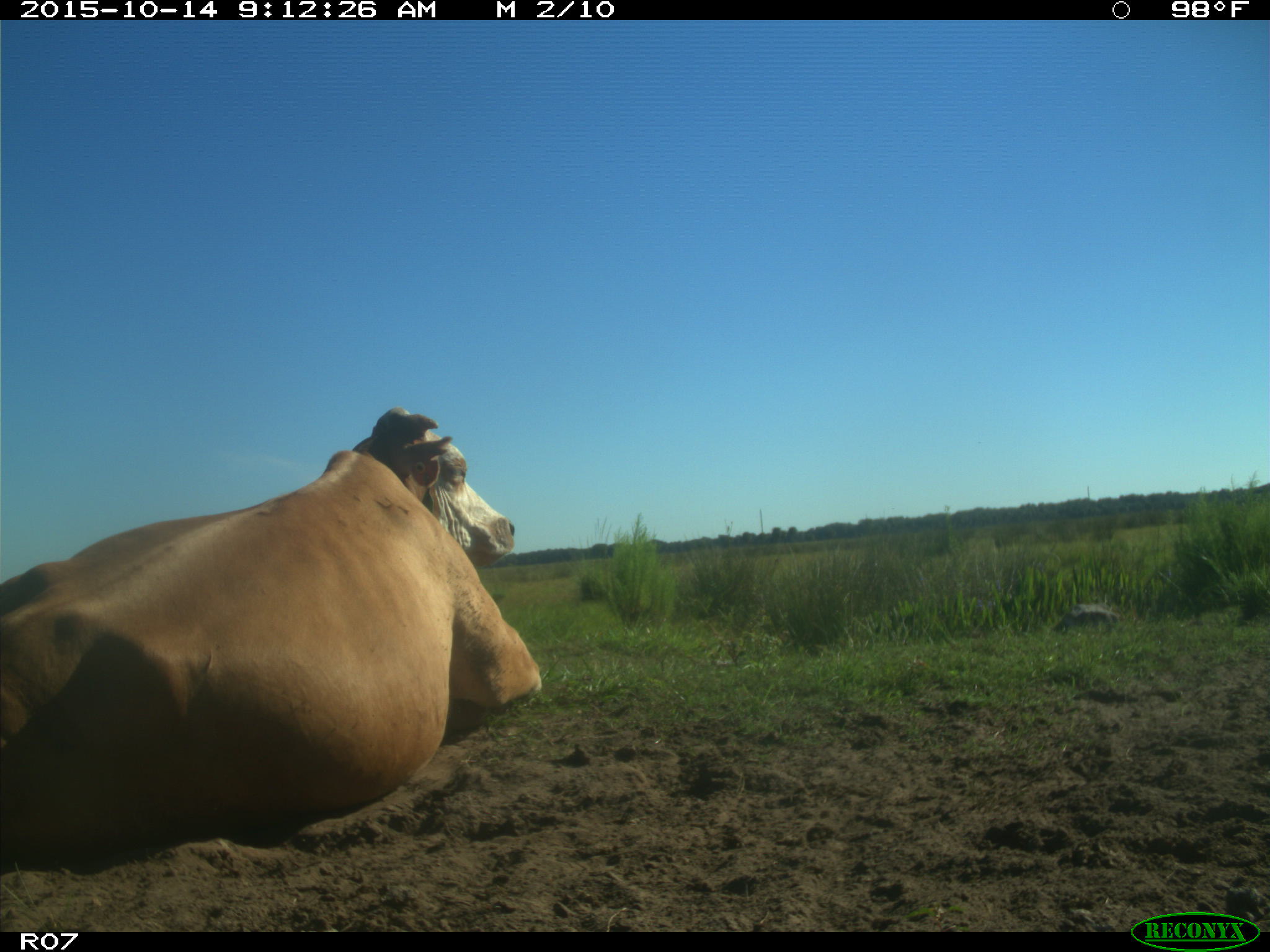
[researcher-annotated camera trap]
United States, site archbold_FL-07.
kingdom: Animalia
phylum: Chordata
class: Mammalia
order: Artiodactyla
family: Bovidae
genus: Bos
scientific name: Bos taurus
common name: domestic cow